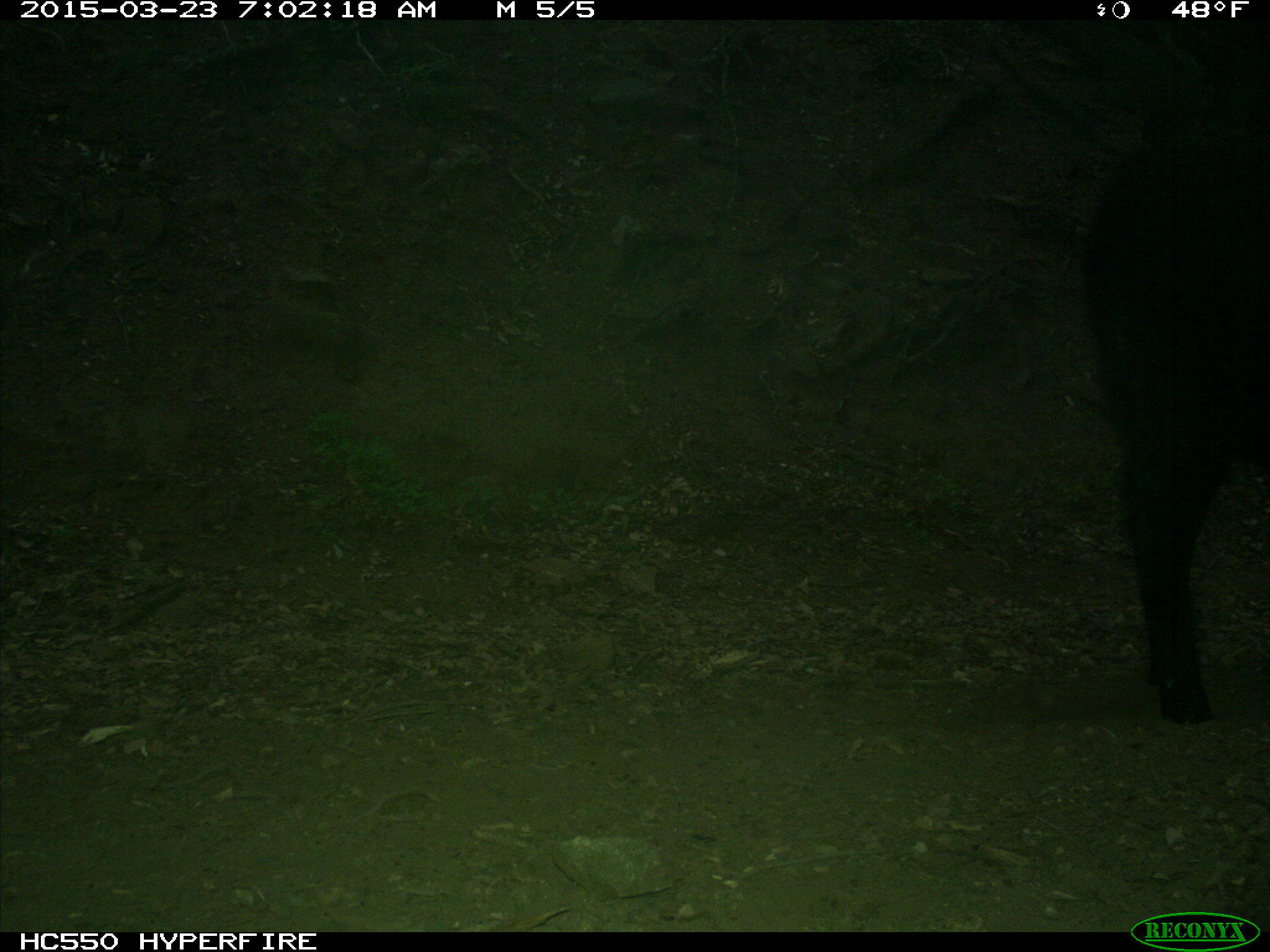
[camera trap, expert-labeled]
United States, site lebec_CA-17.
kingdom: Animalia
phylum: Chordata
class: Mammalia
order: Artiodactyla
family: Bovidae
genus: Bos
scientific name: Bos taurus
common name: domestic cow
Bos taurus (domestic cow).